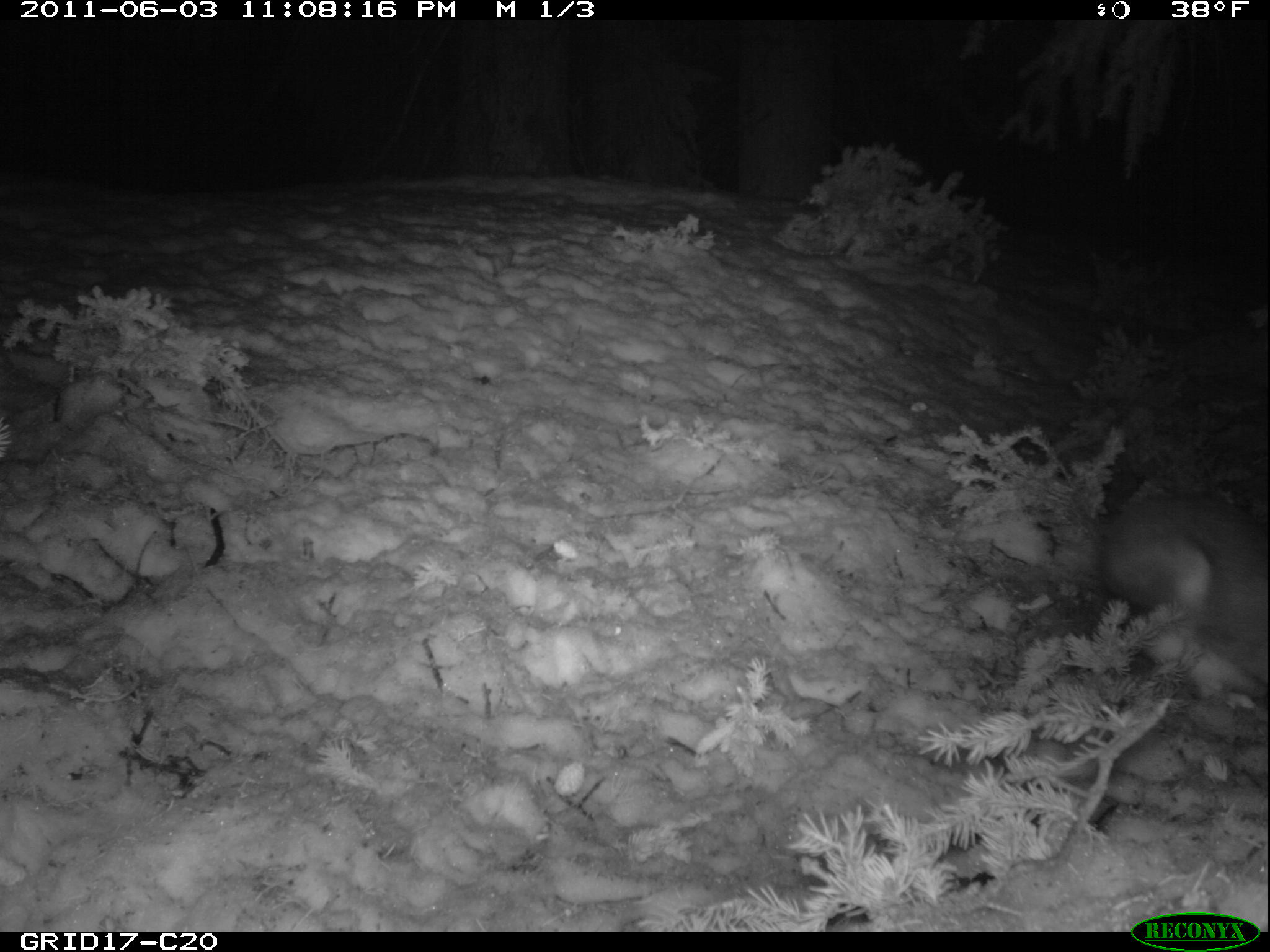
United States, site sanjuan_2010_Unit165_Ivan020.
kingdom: Animalia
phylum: Chordata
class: Mammalia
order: Lagomorpha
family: Leporidae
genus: Lepus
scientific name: Lepus americanus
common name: snowshoe hare